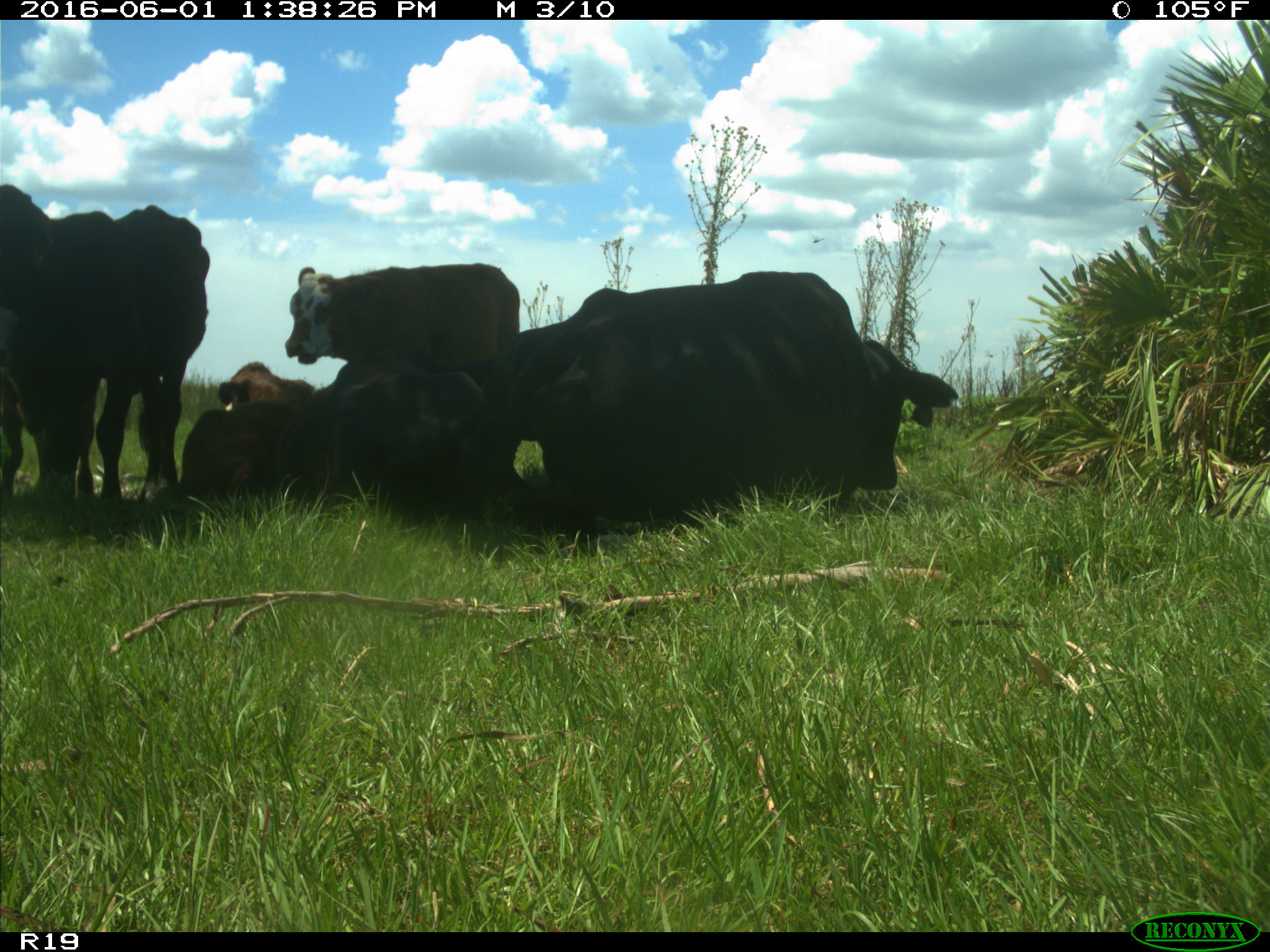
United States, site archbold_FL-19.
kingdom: Animalia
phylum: Chordata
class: Mammalia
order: Artiodactyla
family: Bovidae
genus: Bos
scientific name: Bos taurus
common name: domestic cow